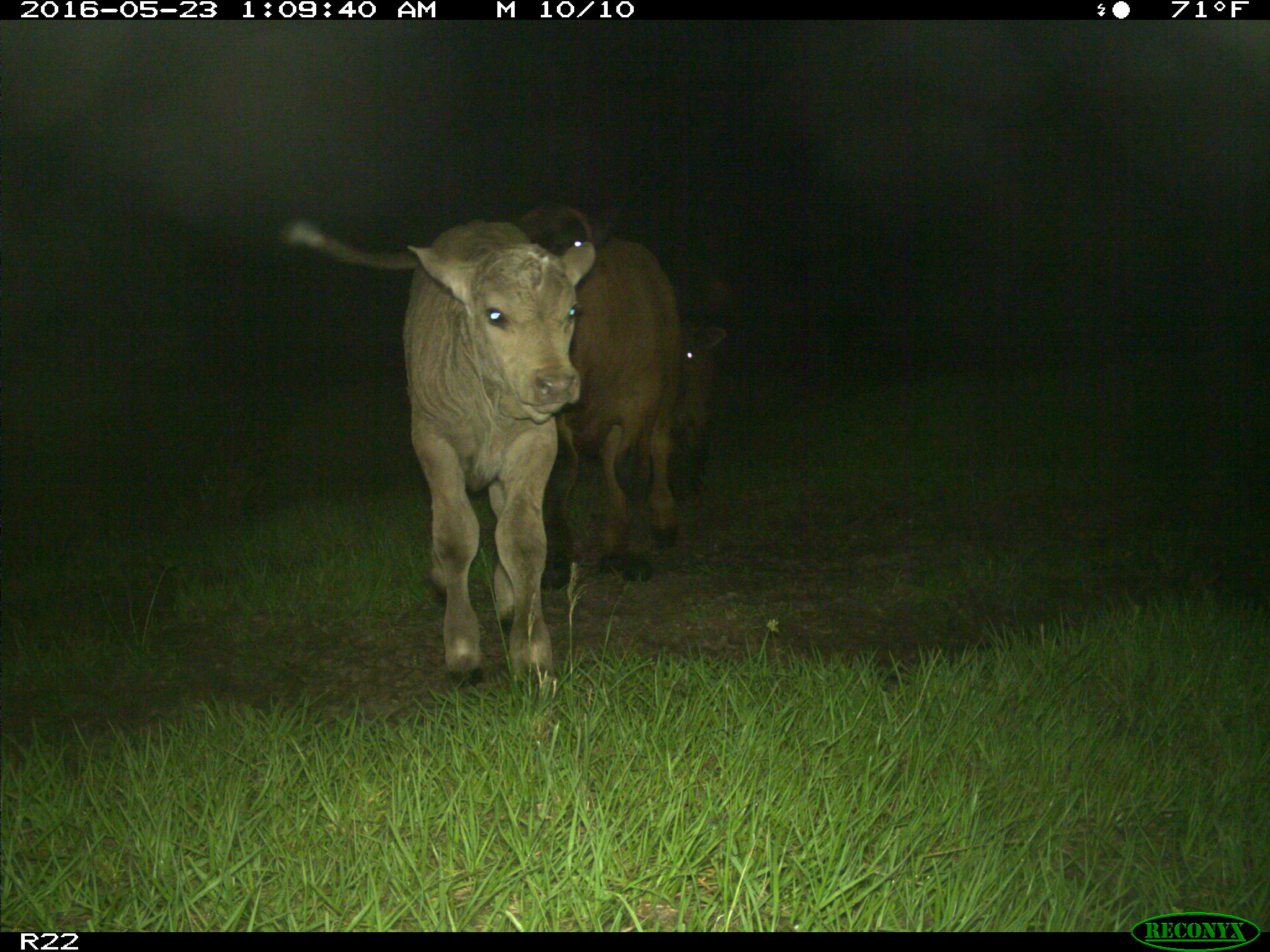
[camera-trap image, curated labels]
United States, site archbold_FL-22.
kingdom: Animalia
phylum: Chordata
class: Mammalia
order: Artiodactyla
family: Bovidae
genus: Bos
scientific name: Bos taurus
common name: domestic cow